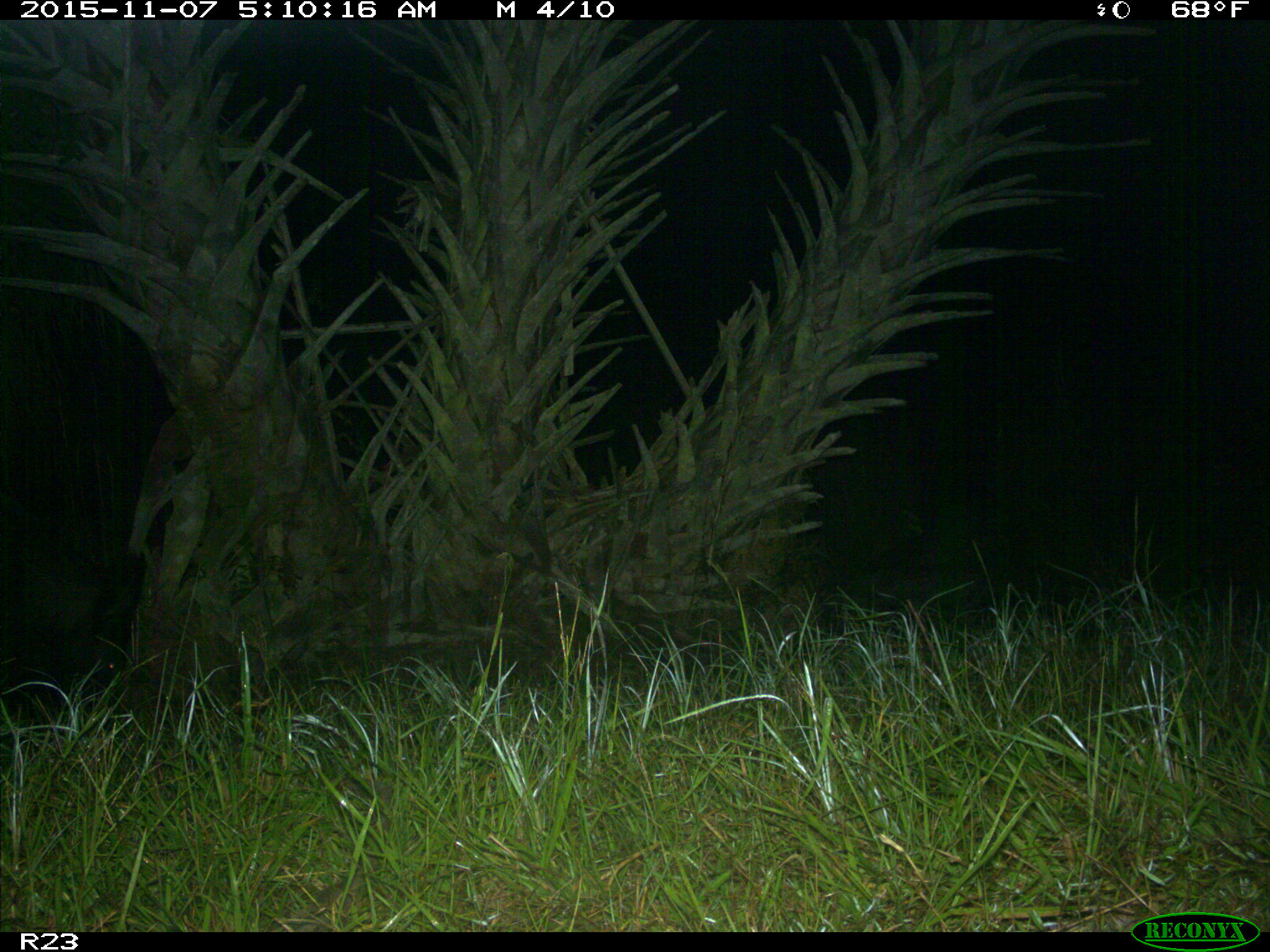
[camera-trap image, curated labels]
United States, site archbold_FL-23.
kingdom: Animalia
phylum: Chordata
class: Mammalia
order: Artiodactyla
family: Suidae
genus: Sus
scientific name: Sus scrofa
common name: wild boar